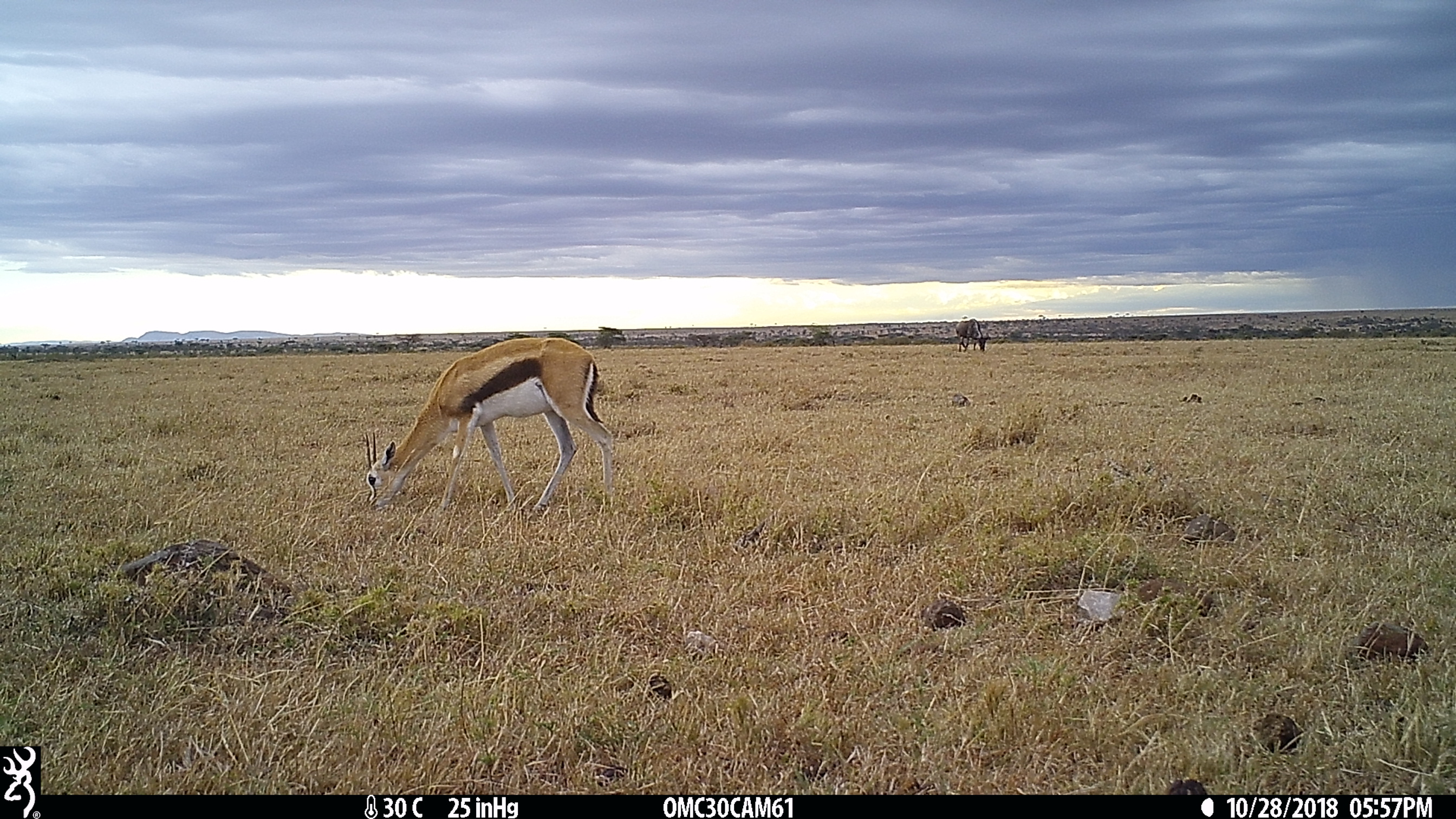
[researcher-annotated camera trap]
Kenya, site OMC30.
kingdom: Animalia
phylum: Chordata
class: Mammalia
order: Artiodactyla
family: Bovidae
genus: Connochaetes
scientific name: Connochaetes taurinus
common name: blue wildebeest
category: wildebeest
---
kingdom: Animalia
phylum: Chordata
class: Mammalia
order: Artiodactyla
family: Bovidae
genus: Eudorcas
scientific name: Eudorcas thomsonii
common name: thomon's gazelle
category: gazelle thomsons